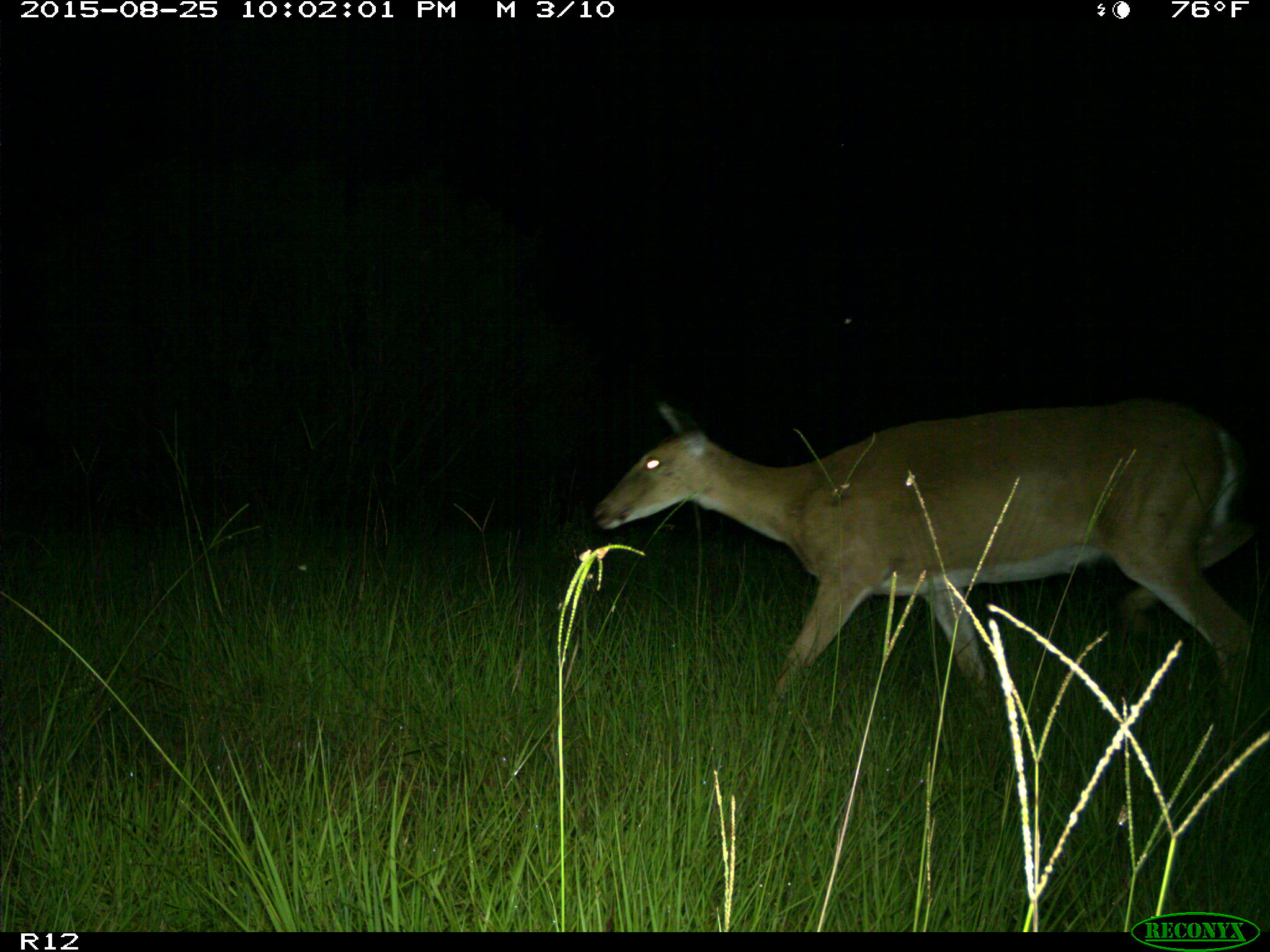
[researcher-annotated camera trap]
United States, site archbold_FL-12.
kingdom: Animalia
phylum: Chordata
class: Mammalia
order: Artiodactyla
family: Cervidae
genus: Odocoileus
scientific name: Odocoileus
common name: deer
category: unidentified deer